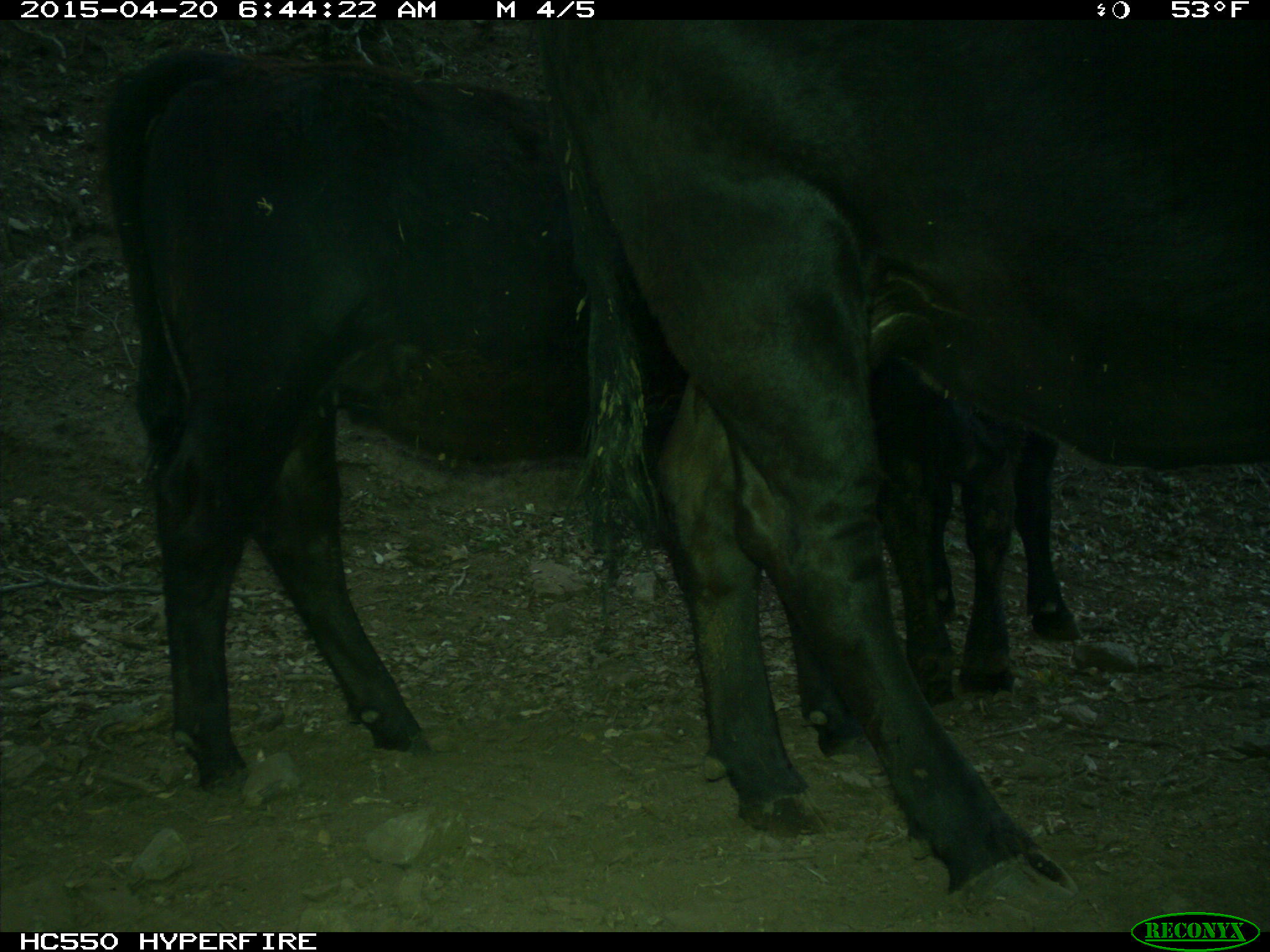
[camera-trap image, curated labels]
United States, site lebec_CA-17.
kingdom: Animalia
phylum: Chordata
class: Mammalia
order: Artiodactyla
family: Bovidae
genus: Bos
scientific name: Bos taurus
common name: domestic cow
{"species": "Bos taurus (domestic cow)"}